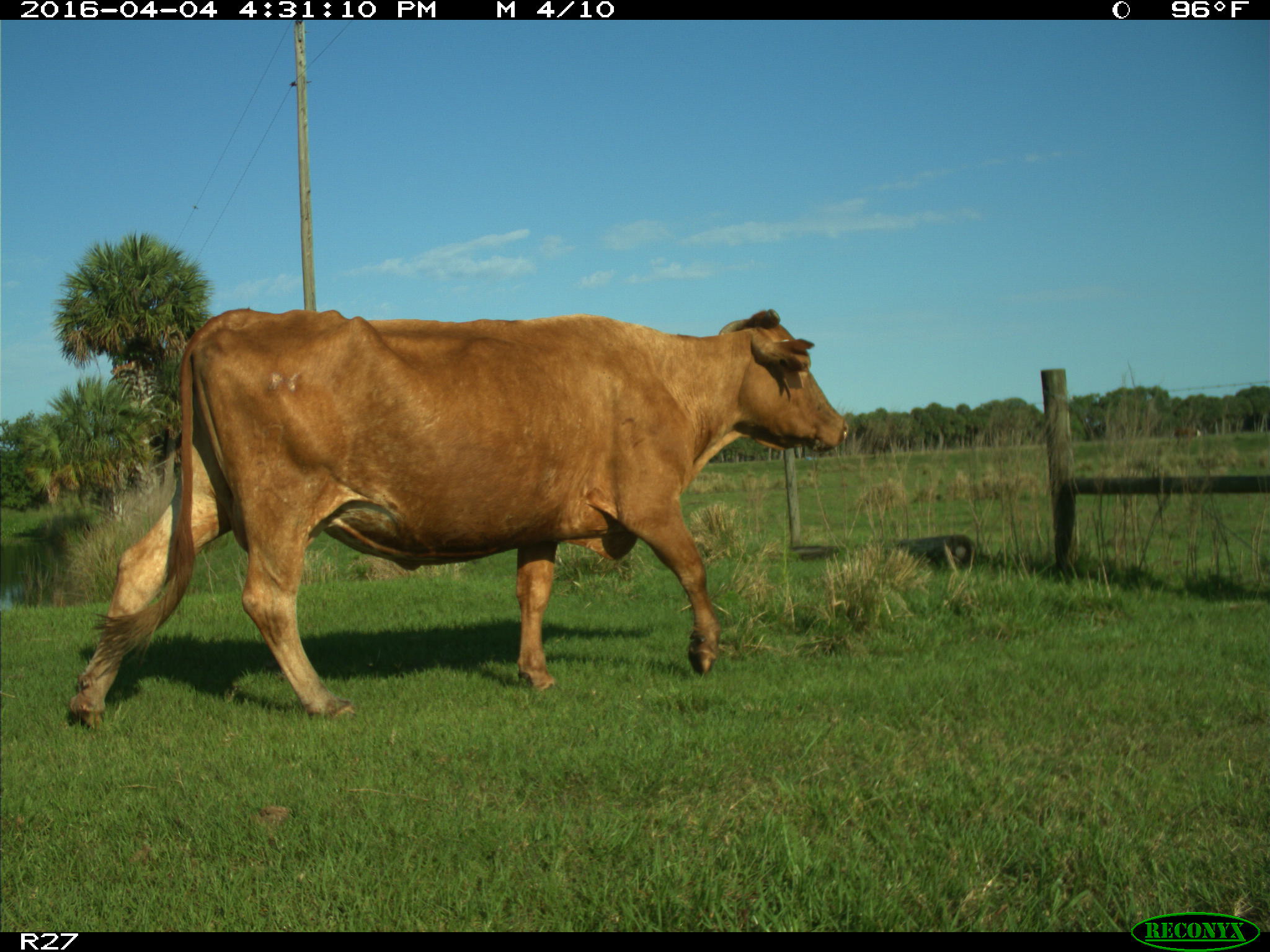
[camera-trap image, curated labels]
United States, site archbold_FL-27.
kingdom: Animalia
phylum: Chordata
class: Mammalia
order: Artiodactyla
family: Bovidae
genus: Bos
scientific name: Bos taurus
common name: domestic cow